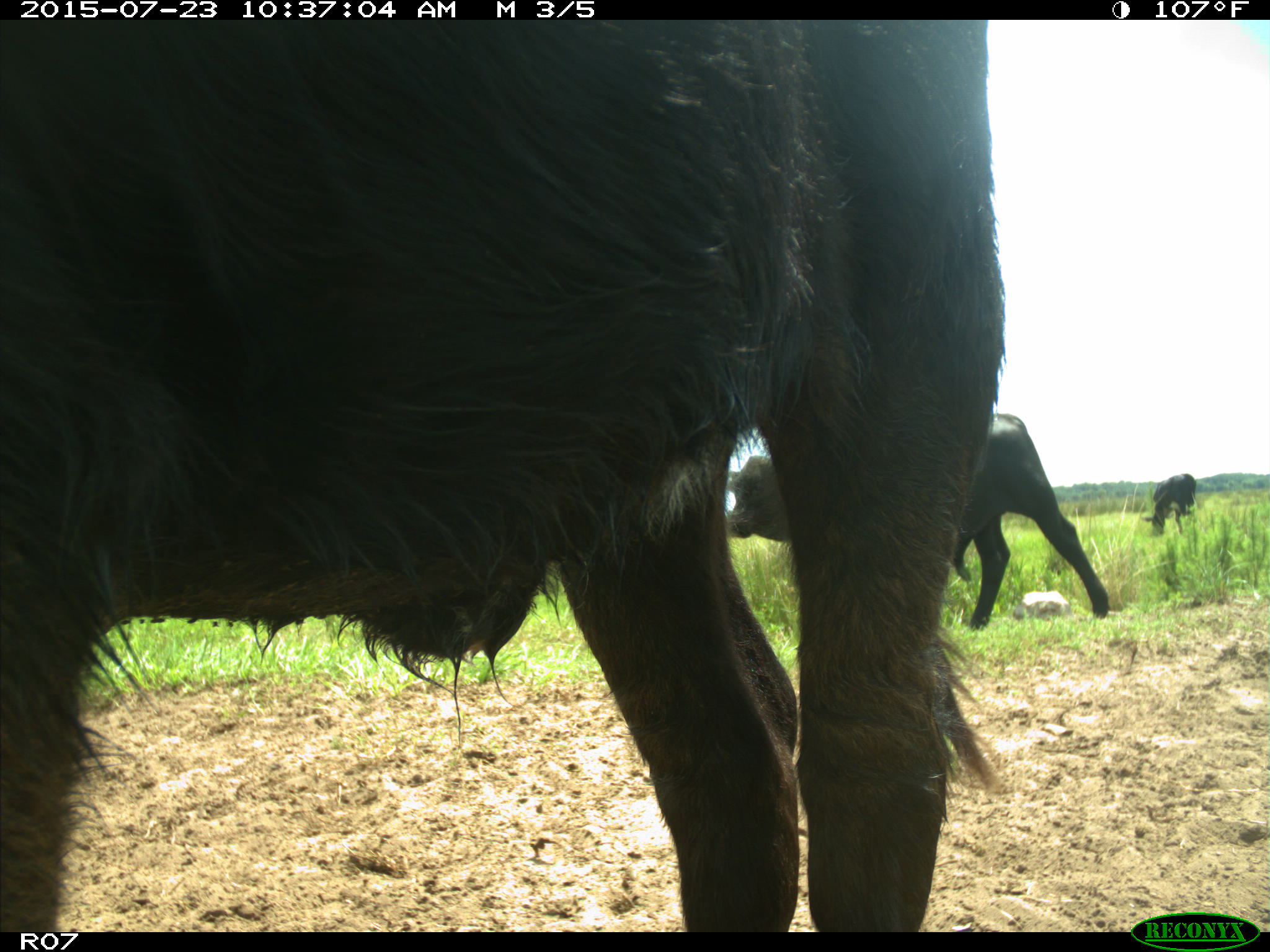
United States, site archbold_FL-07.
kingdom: Animalia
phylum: Chordata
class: Mammalia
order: Artiodactyla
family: Bovidae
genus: Bos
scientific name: Bos taurus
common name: domestic cow